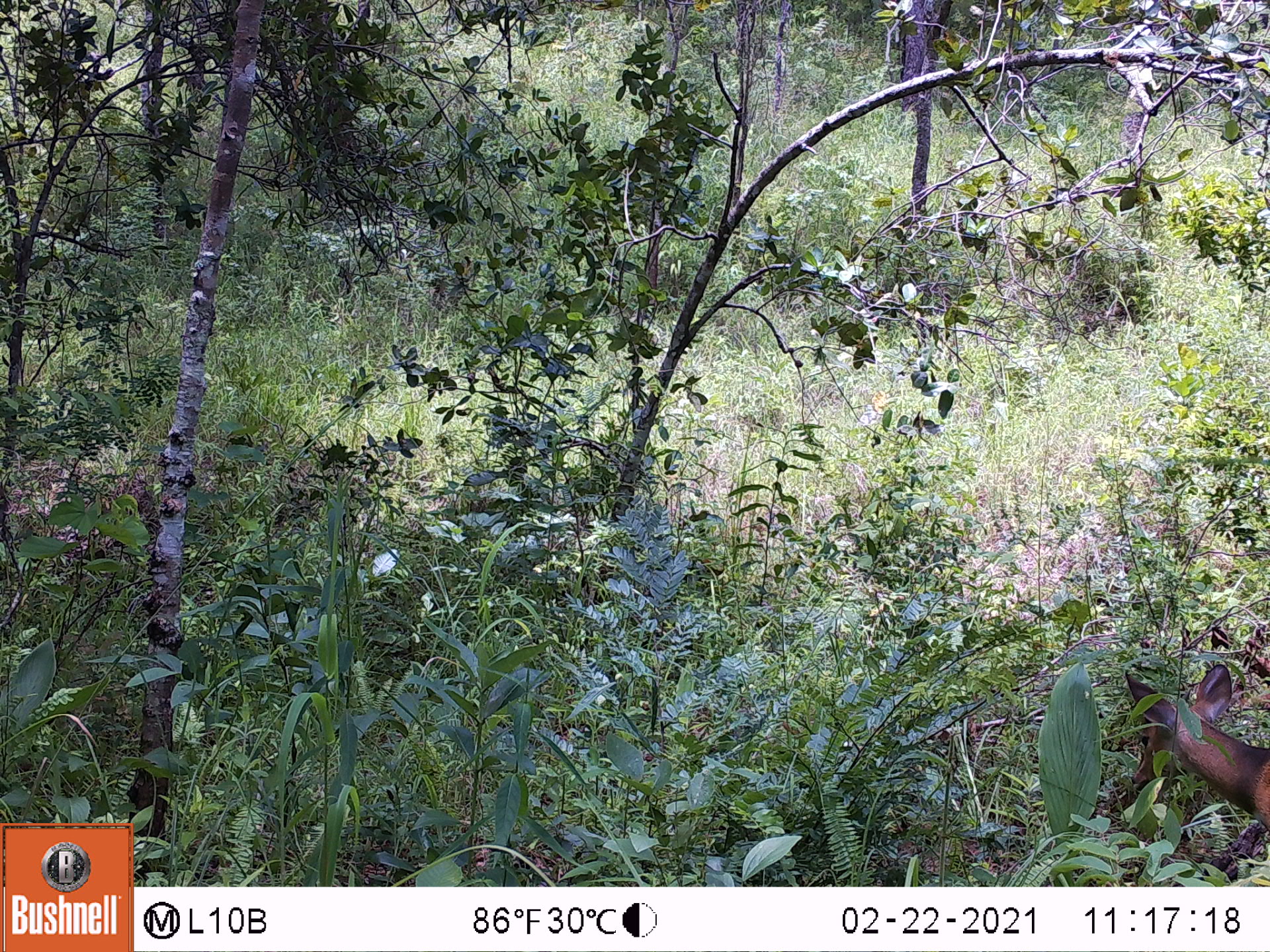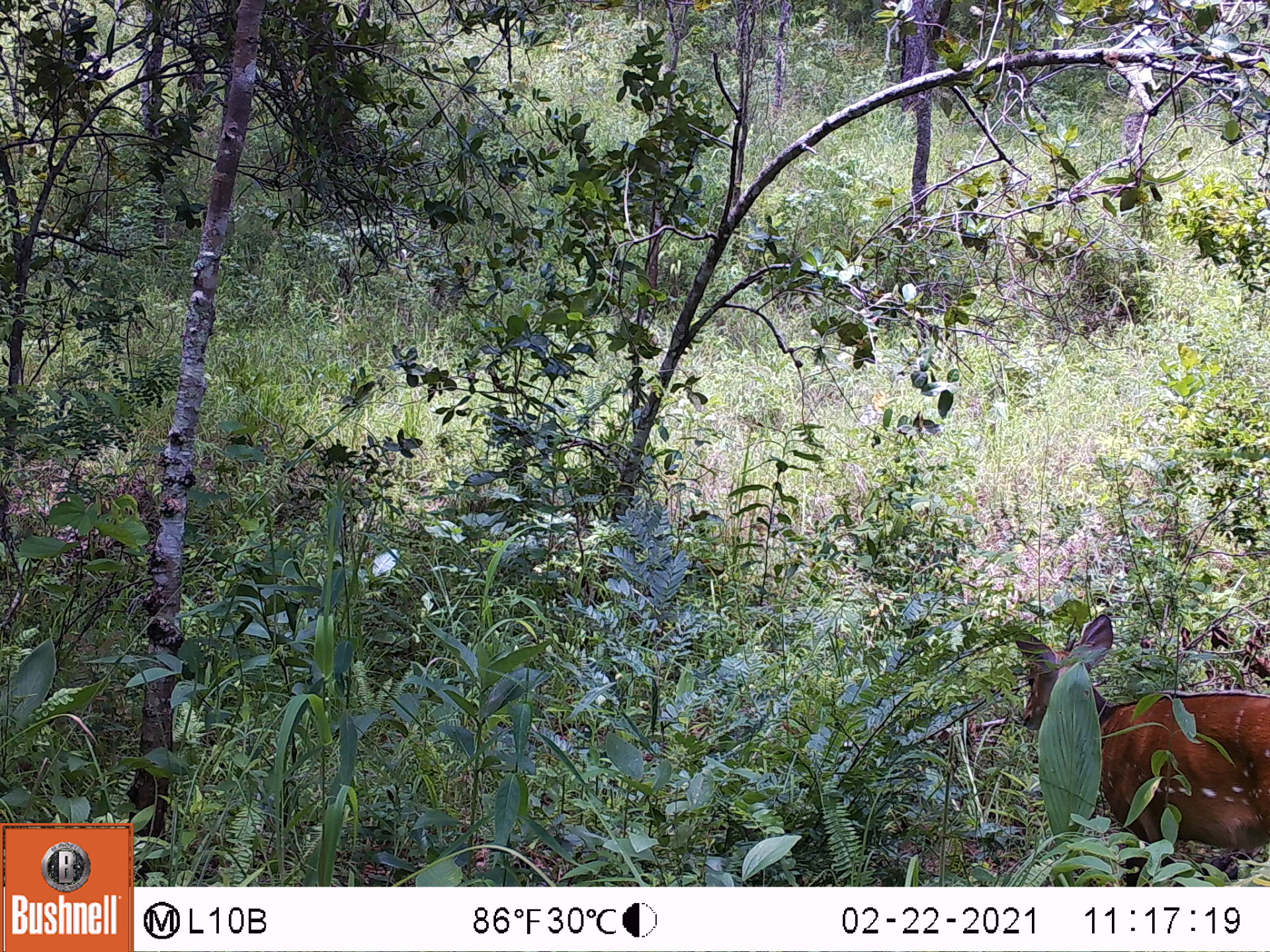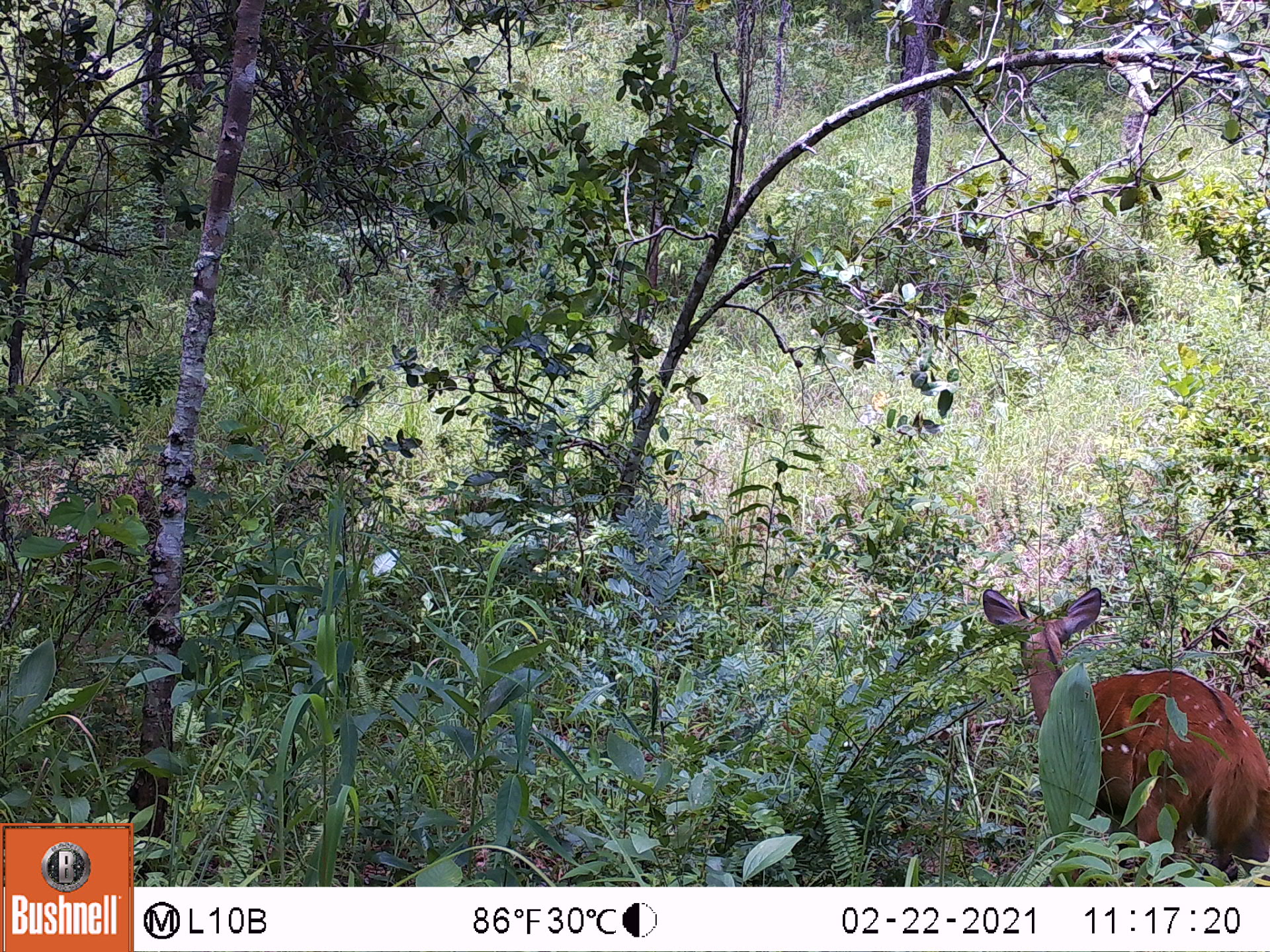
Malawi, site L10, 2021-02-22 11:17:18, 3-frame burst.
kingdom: Animalia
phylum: Chordata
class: Mammalia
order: Artiodactyla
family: Bovidae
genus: Tragelaphus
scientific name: Tragelaphus sylvaticus sylvaticus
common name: cape bushbuck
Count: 1.